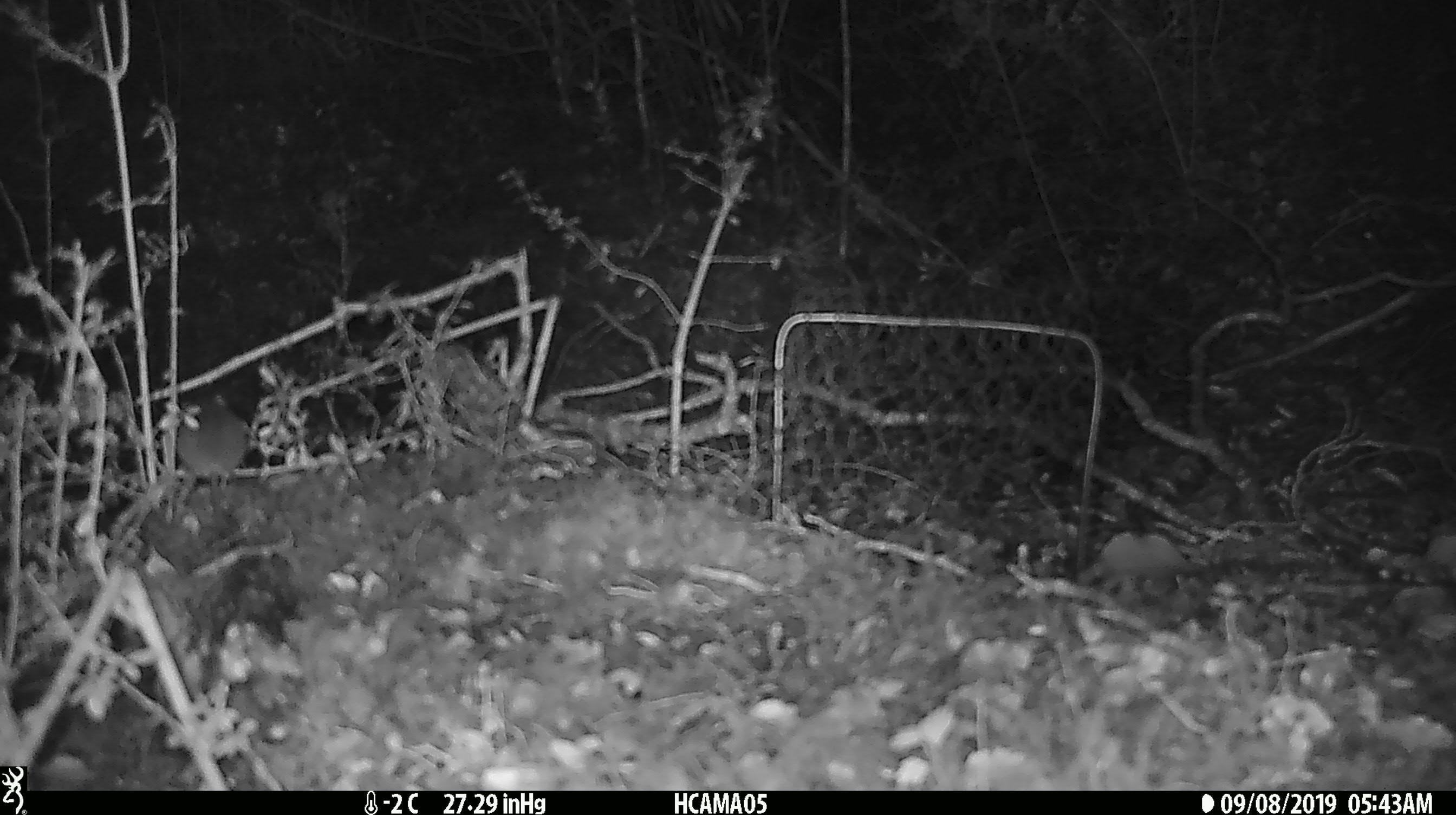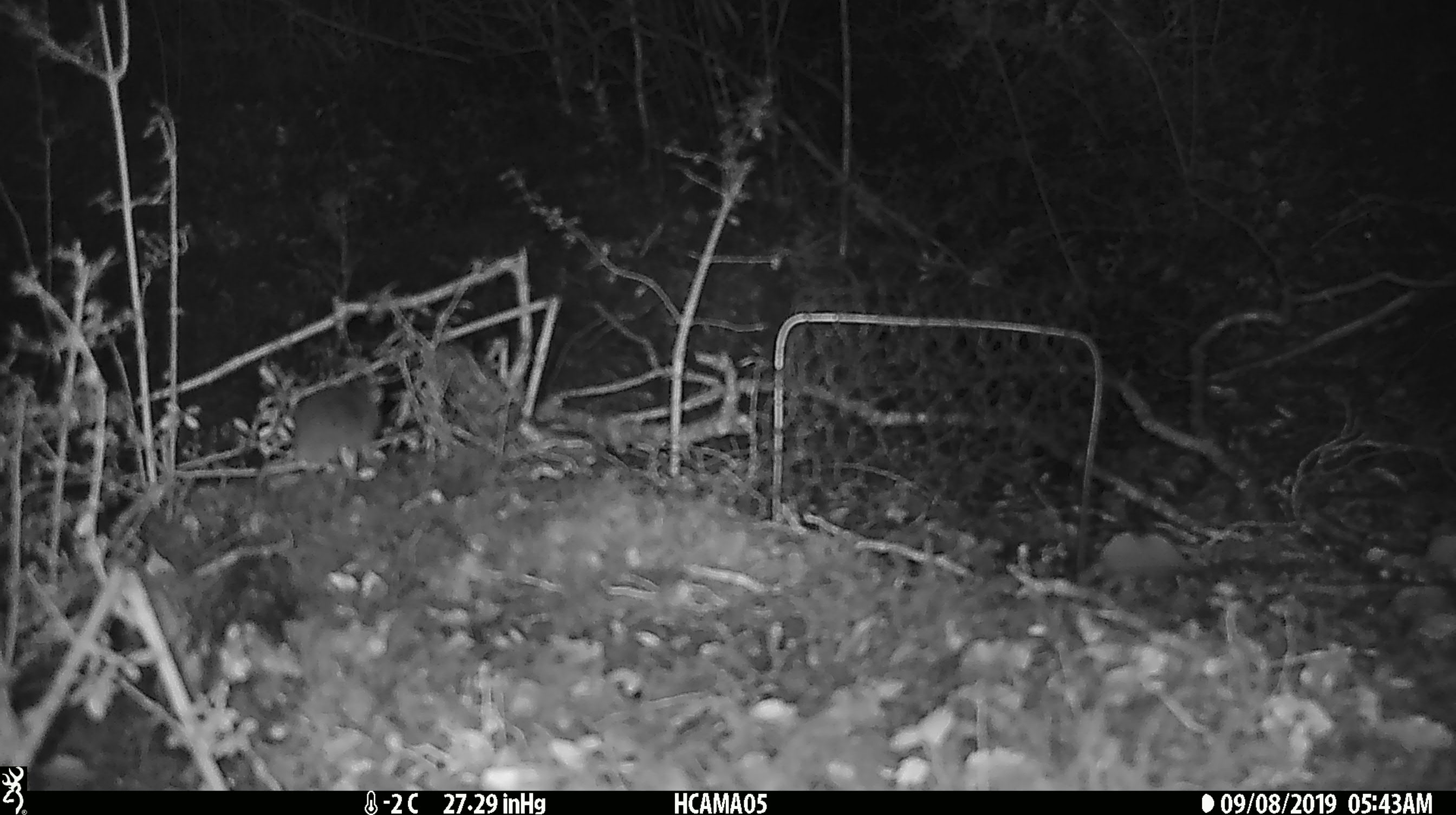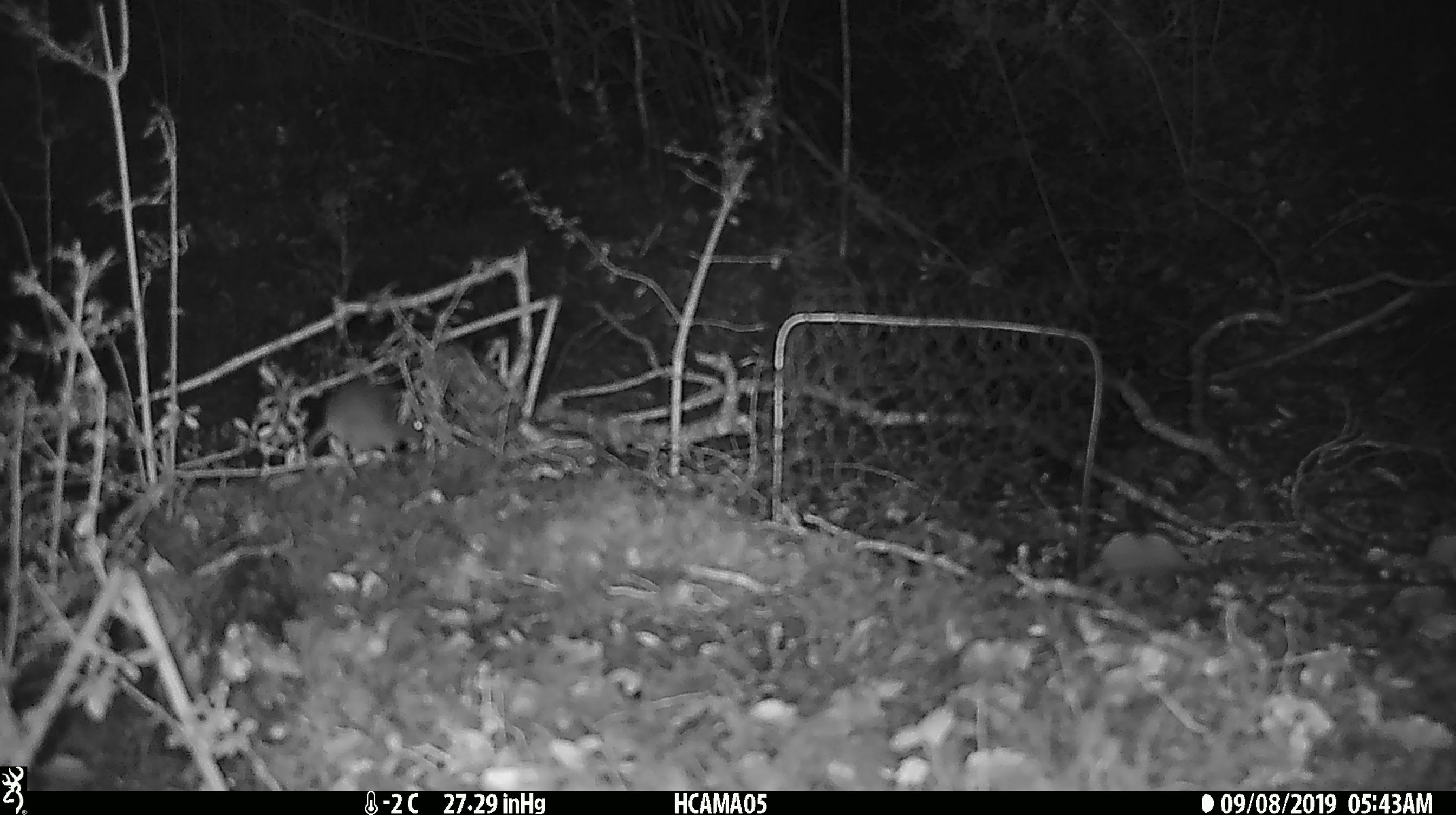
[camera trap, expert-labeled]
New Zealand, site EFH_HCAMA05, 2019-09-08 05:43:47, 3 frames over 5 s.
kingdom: Animalia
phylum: Chordata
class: Mammalia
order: Rodentia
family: Muridae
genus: Mus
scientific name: Mus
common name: mouse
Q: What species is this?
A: Mouse (Mus).